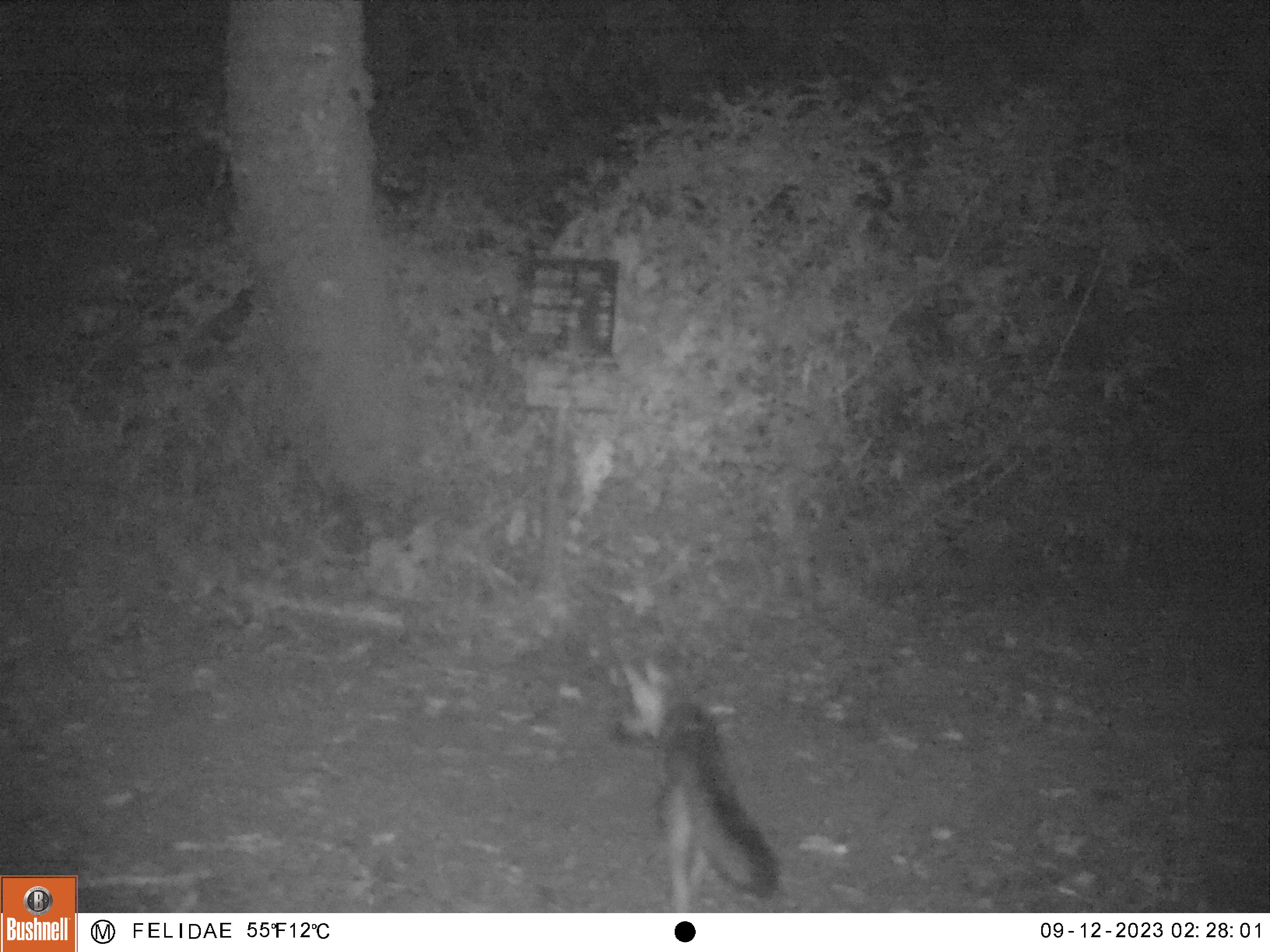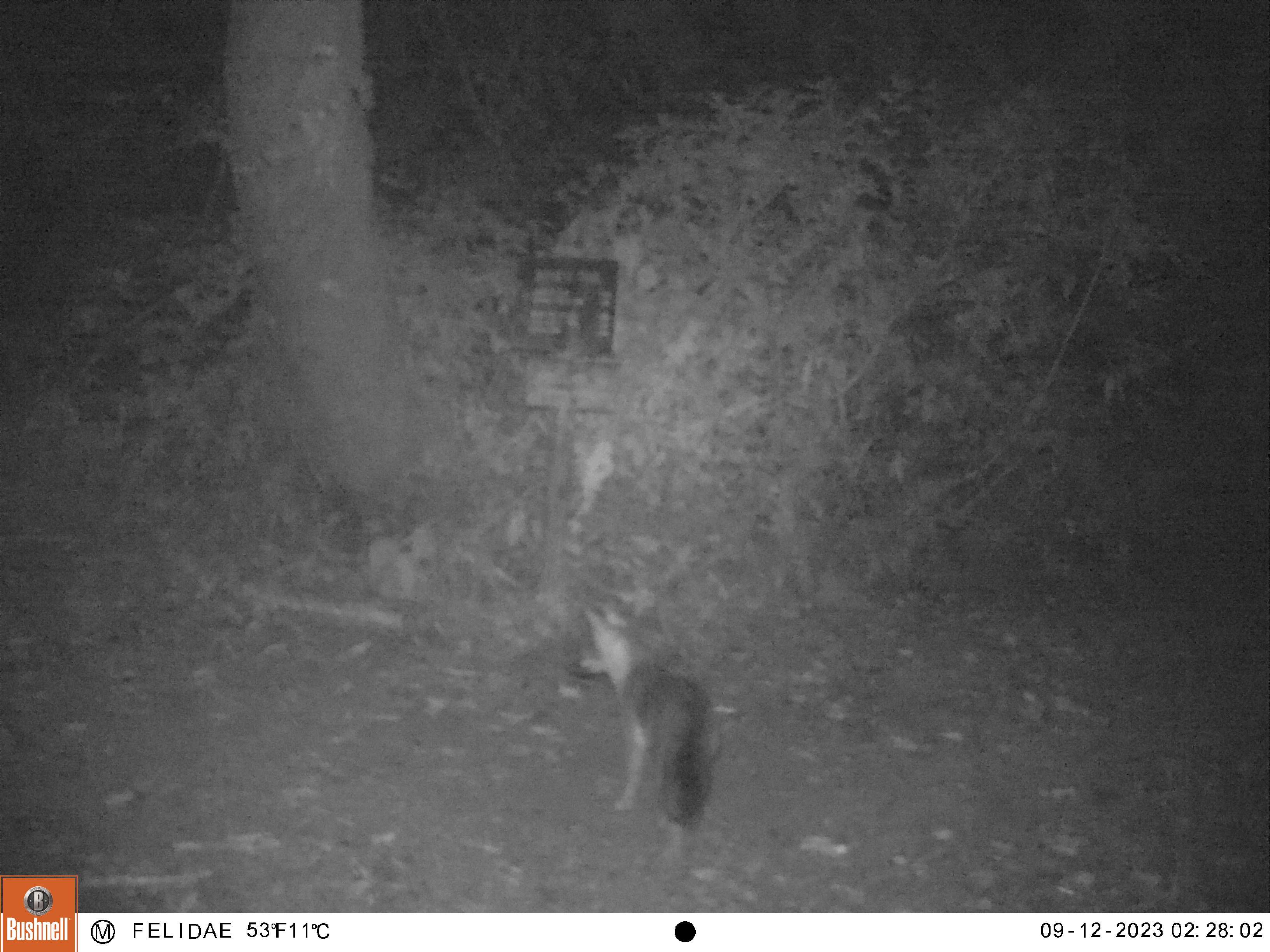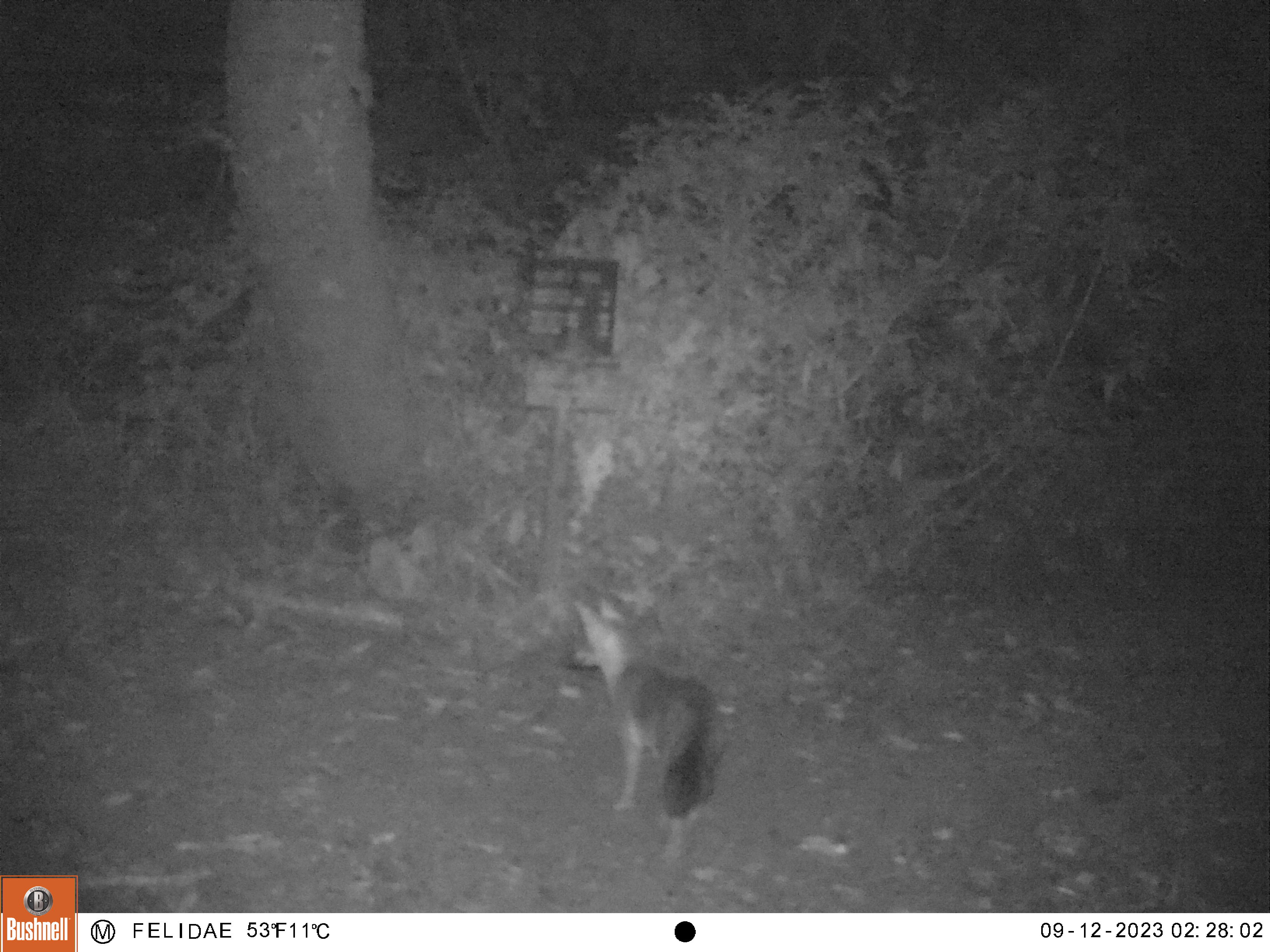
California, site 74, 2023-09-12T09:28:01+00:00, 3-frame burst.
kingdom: Animalia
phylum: Chordata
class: Mammalia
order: Carnivora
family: Canidae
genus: Urocyon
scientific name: Urocyon cinereoargenteus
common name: gray fox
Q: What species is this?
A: Gray fox (Urocyon cinereoargenteus).